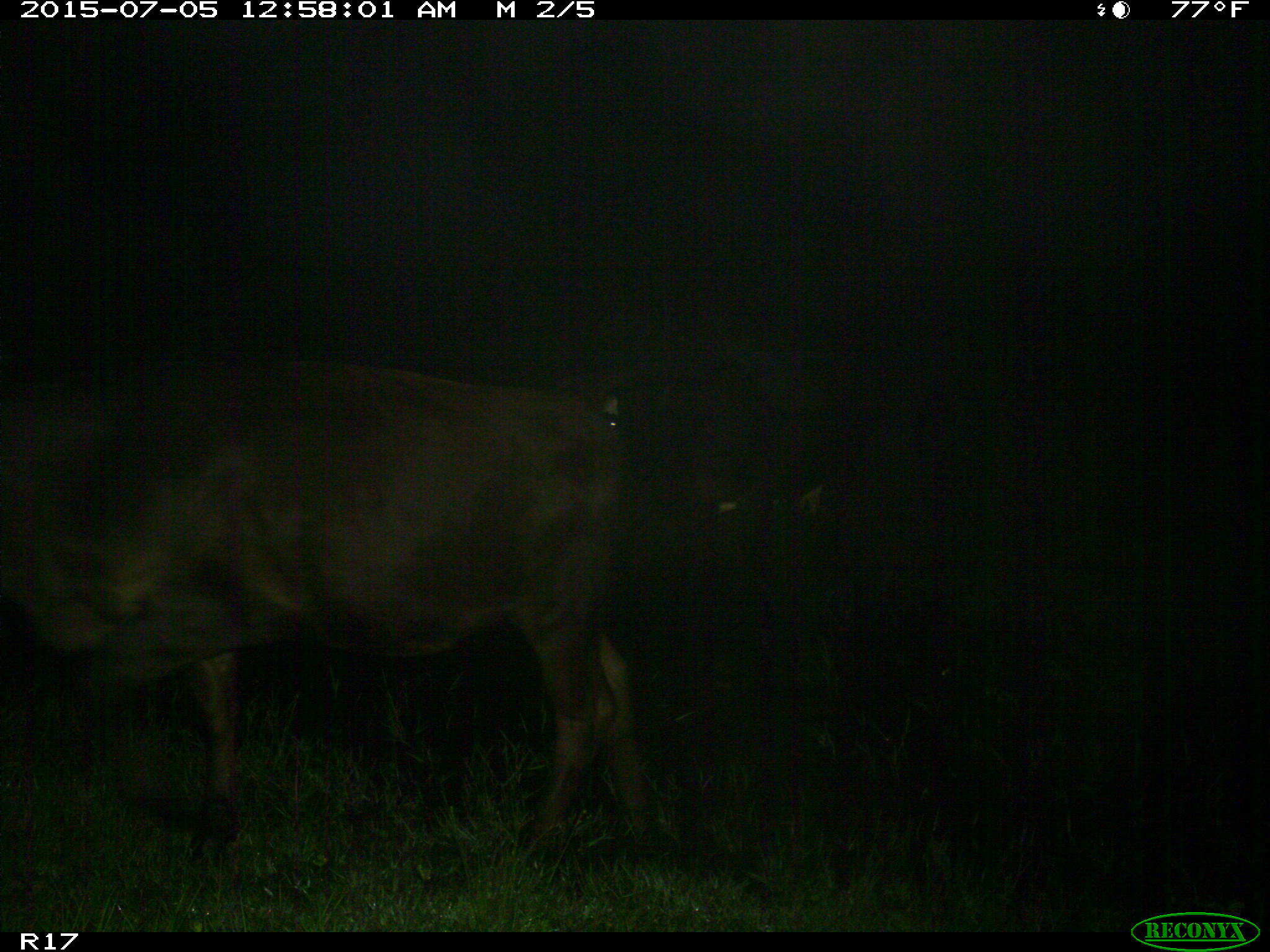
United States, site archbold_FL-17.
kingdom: Animalia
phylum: Chordata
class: Mammalia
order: Artiodactyla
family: Bovidae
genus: Bos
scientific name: Bos taurus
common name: domestic cow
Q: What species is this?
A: Bos taurus (domestic cow).